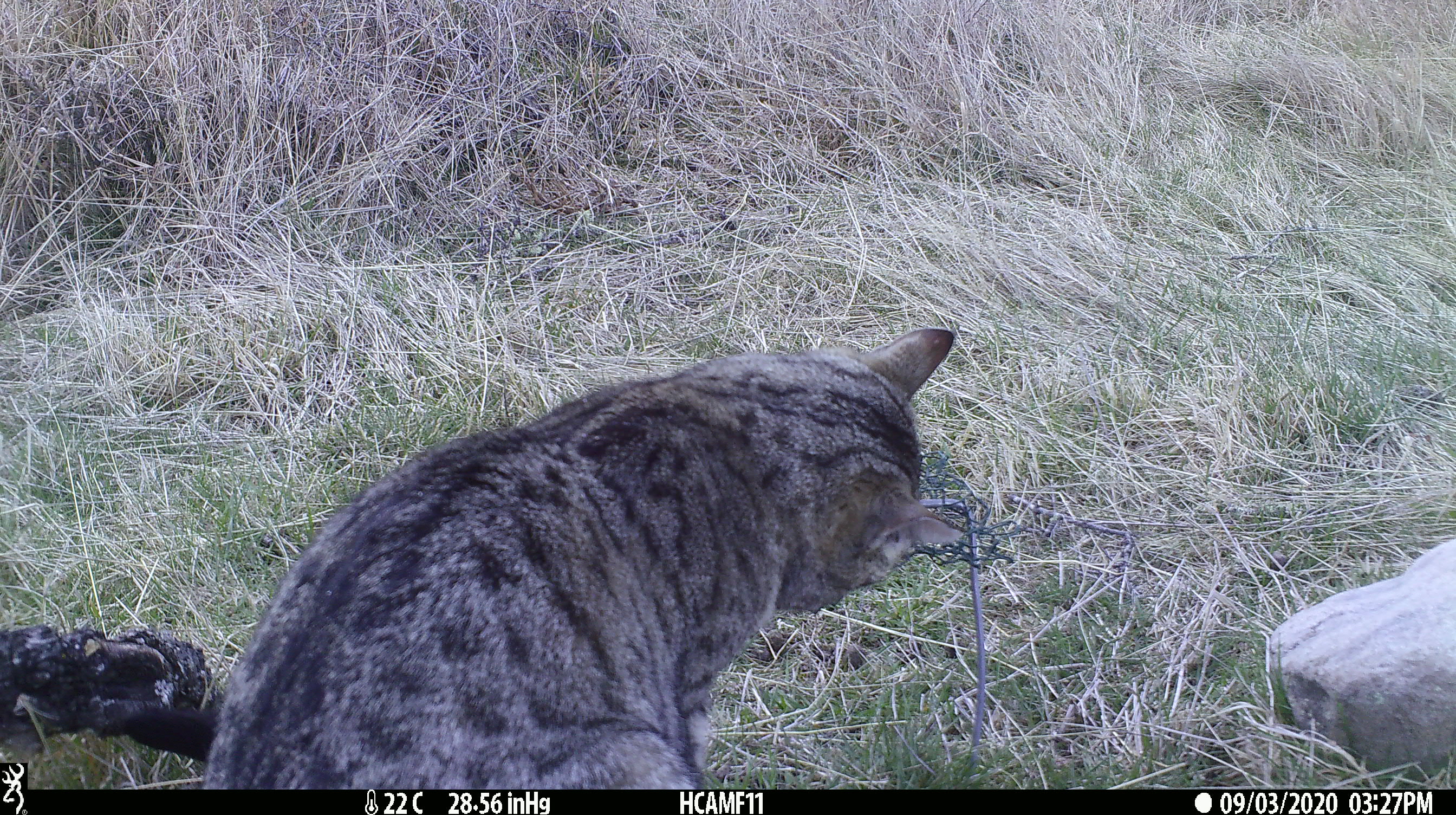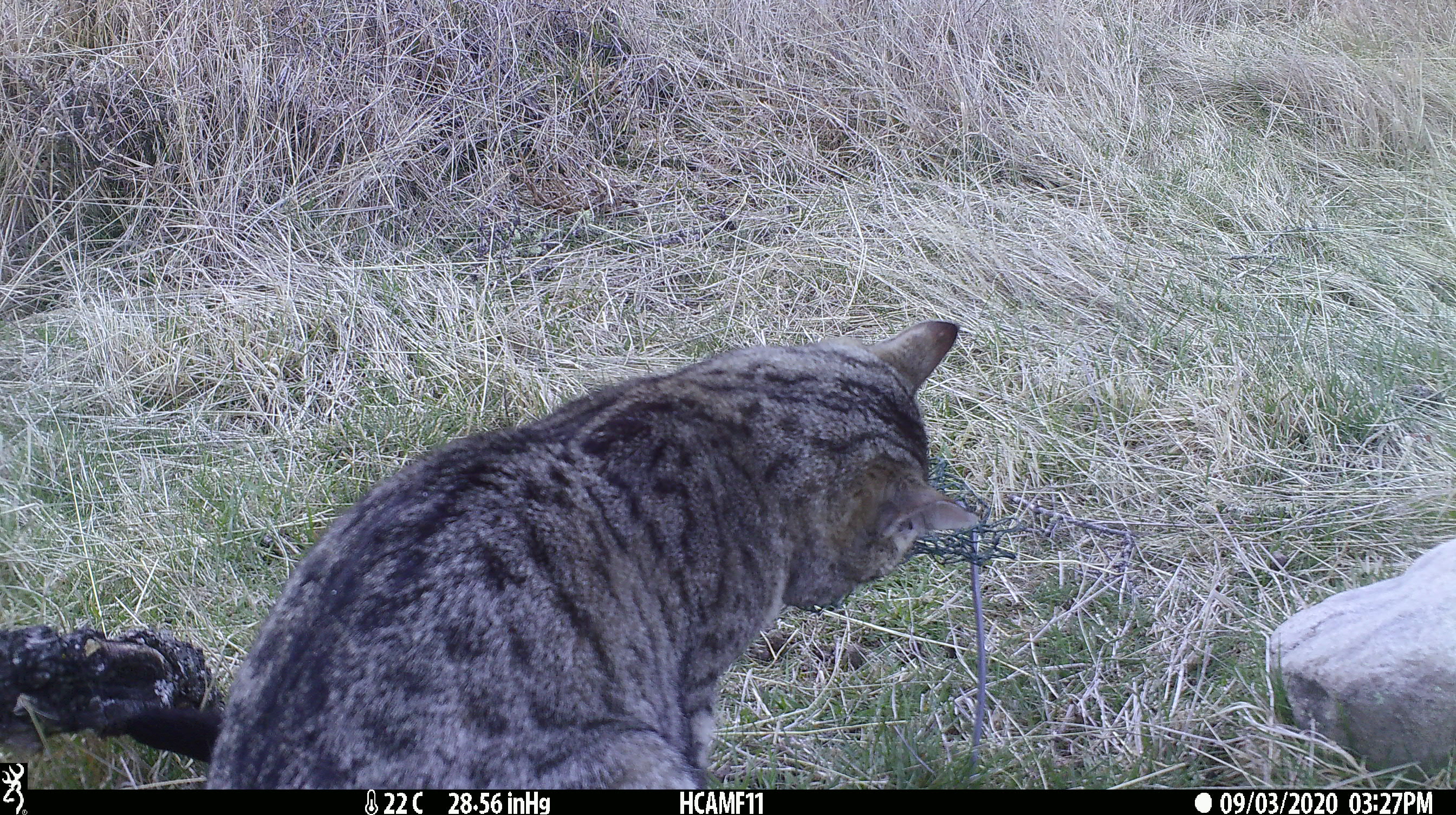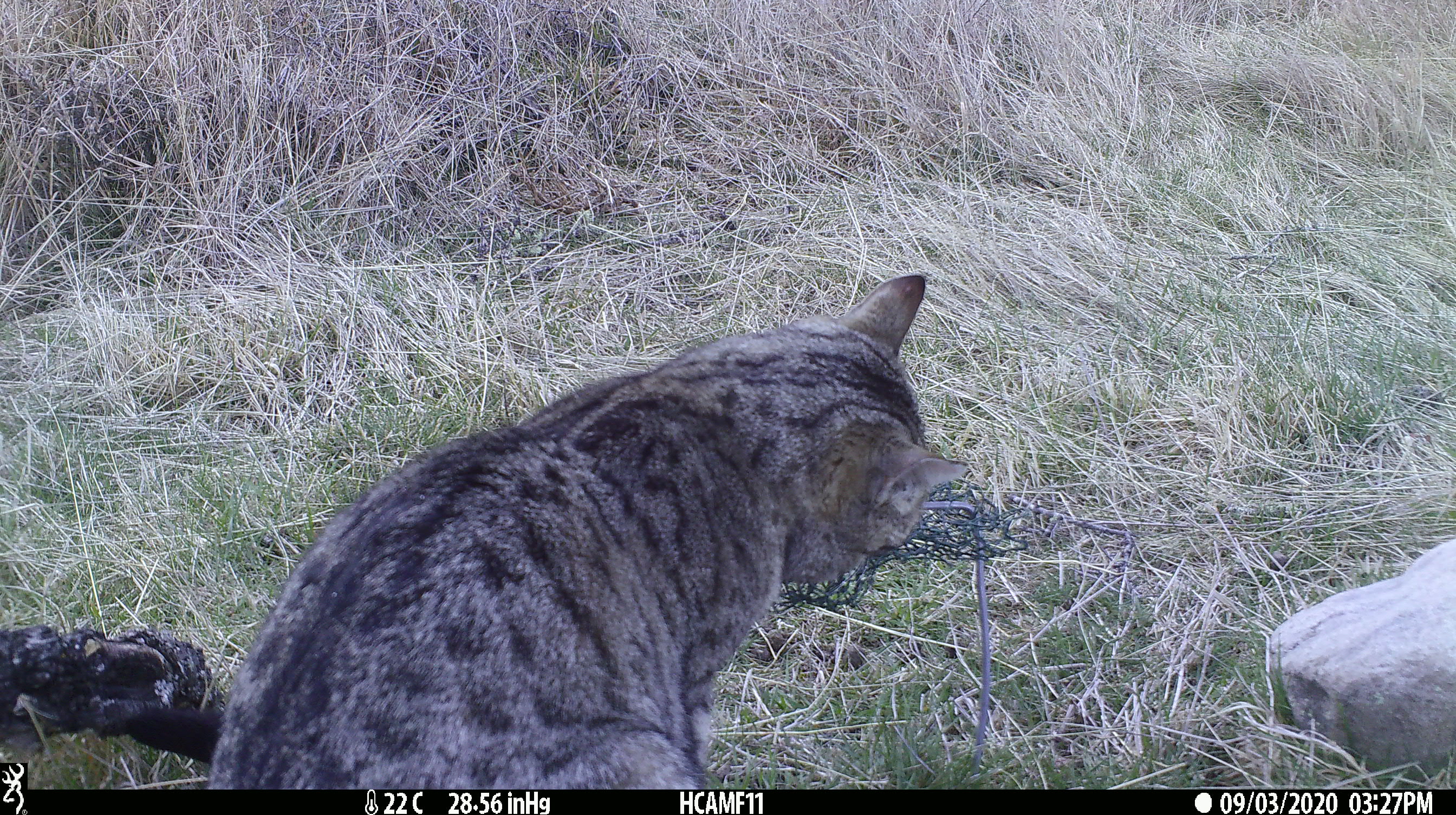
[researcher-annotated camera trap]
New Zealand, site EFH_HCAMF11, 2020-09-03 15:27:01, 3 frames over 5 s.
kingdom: Animalia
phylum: Chordata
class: Mammalia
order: Carnivora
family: Felidae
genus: Felis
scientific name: Felis catus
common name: domestic cat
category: cat